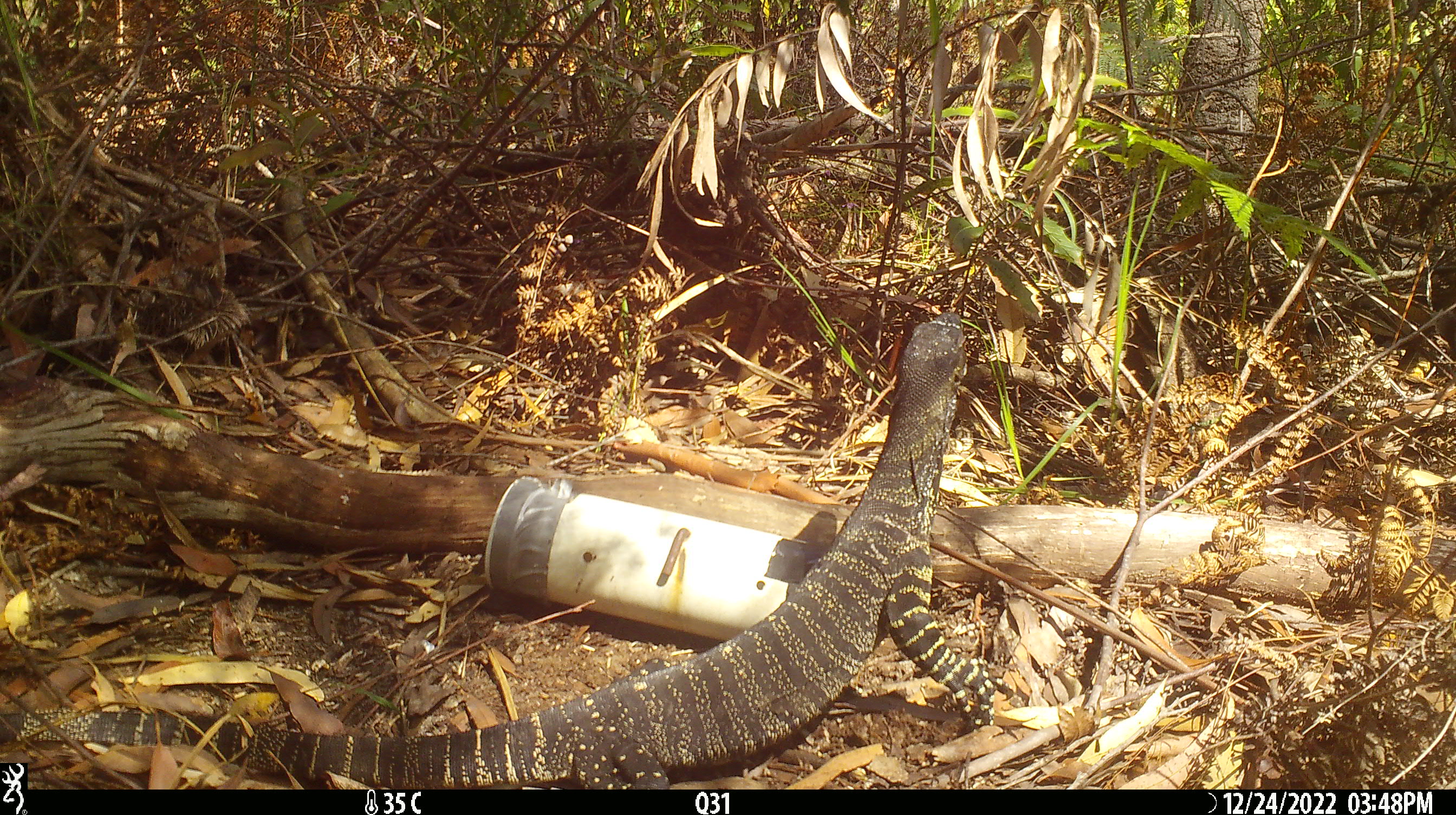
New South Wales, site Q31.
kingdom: Animalia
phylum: Chordata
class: Reptilia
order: Squamata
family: Varanidae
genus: Varanus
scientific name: Varanus varius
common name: lace monitor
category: goanna